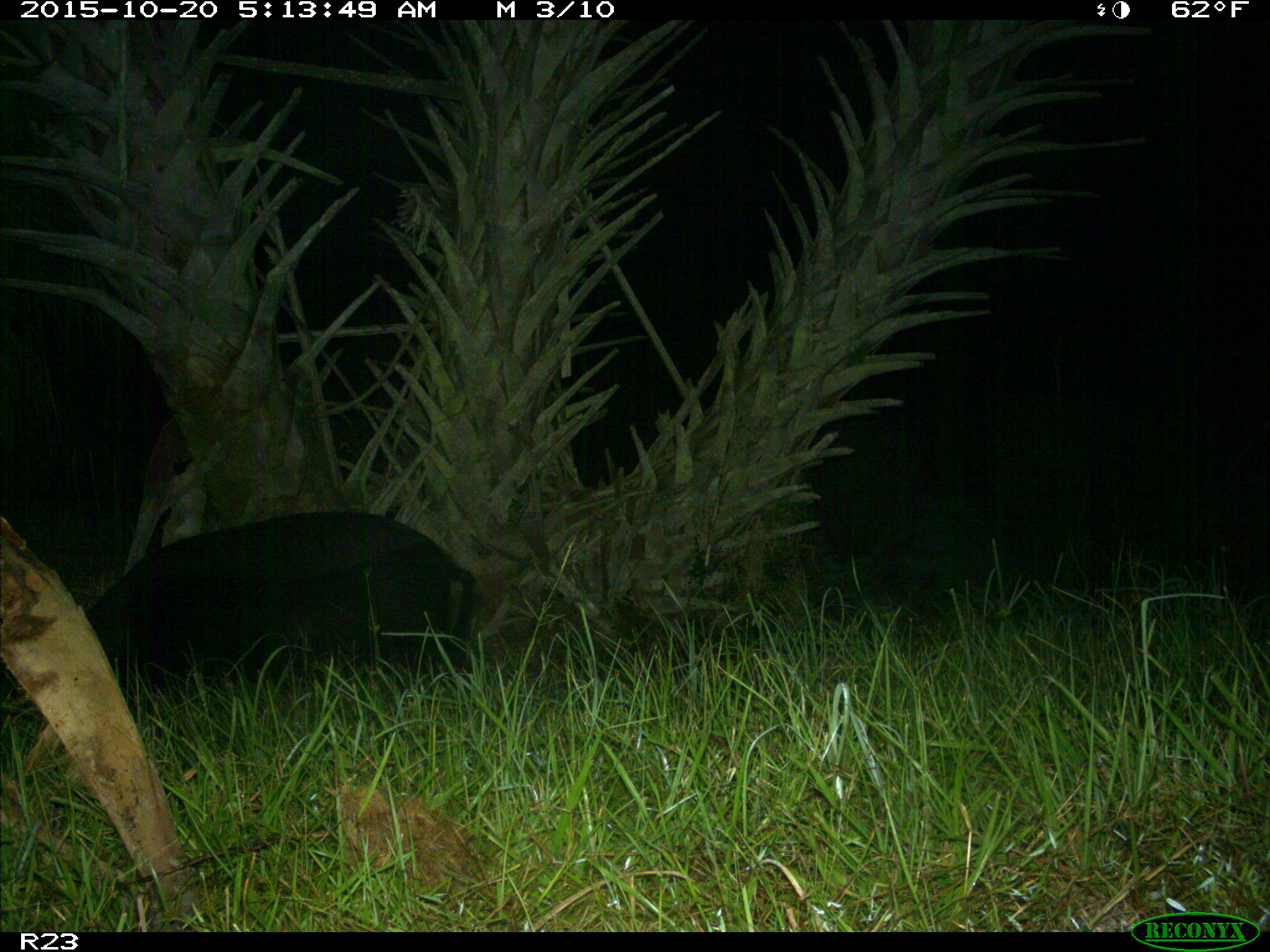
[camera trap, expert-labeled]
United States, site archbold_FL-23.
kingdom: Animalia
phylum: Chordata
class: Mammalia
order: Artiodactyla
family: Suidae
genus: Sus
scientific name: Sus scrofa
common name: wild boar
Sus scrofa (wild boar).